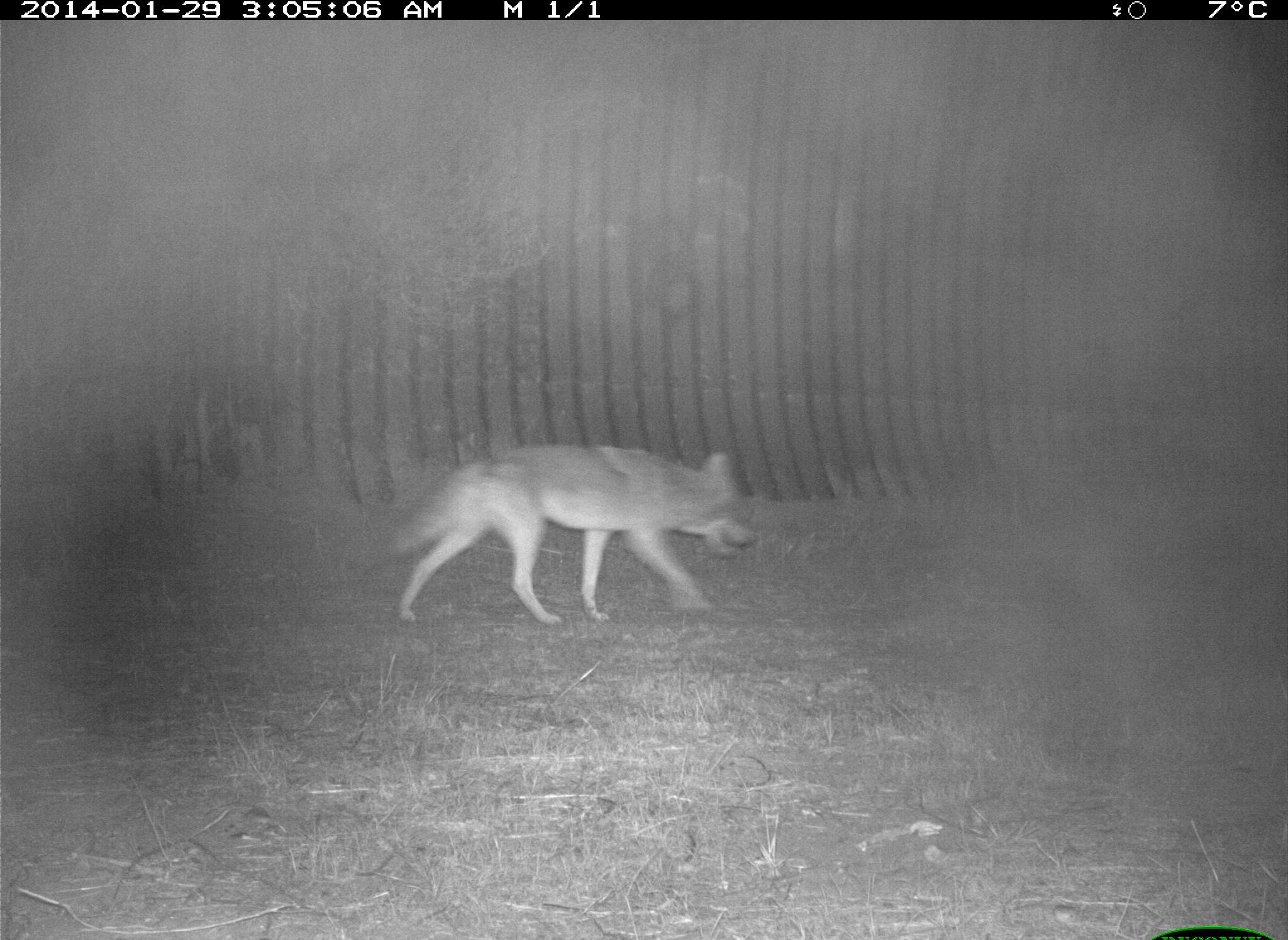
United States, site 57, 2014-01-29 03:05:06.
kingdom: Animalia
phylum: Chordata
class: Mammalia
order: Carnivora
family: Canidae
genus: Canis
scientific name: Canis latrans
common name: coyote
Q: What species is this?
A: Coyote (Canis latrans).